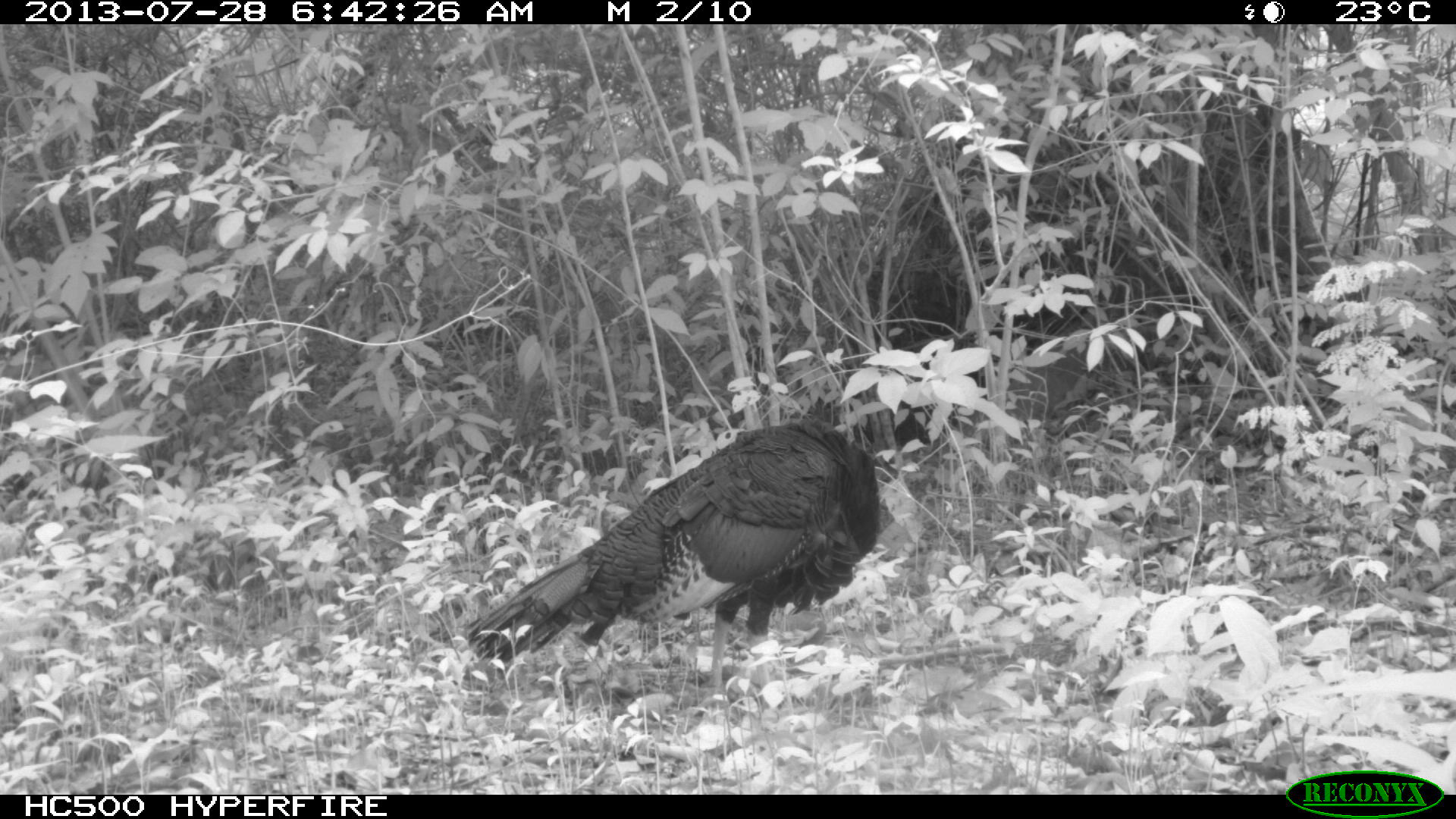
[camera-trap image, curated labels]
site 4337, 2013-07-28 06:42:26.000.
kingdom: Animalia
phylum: Chordata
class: Aves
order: Galliformes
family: Phasianidae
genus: Meleagris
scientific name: Meleagris ocellata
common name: ocellated turkey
Meleagris ocellata (ocellated turkey), count 1.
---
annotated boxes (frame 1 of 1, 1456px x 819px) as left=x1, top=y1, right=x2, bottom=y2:
meleagris ocellata: left=461, top=415, right=881, bottom=703